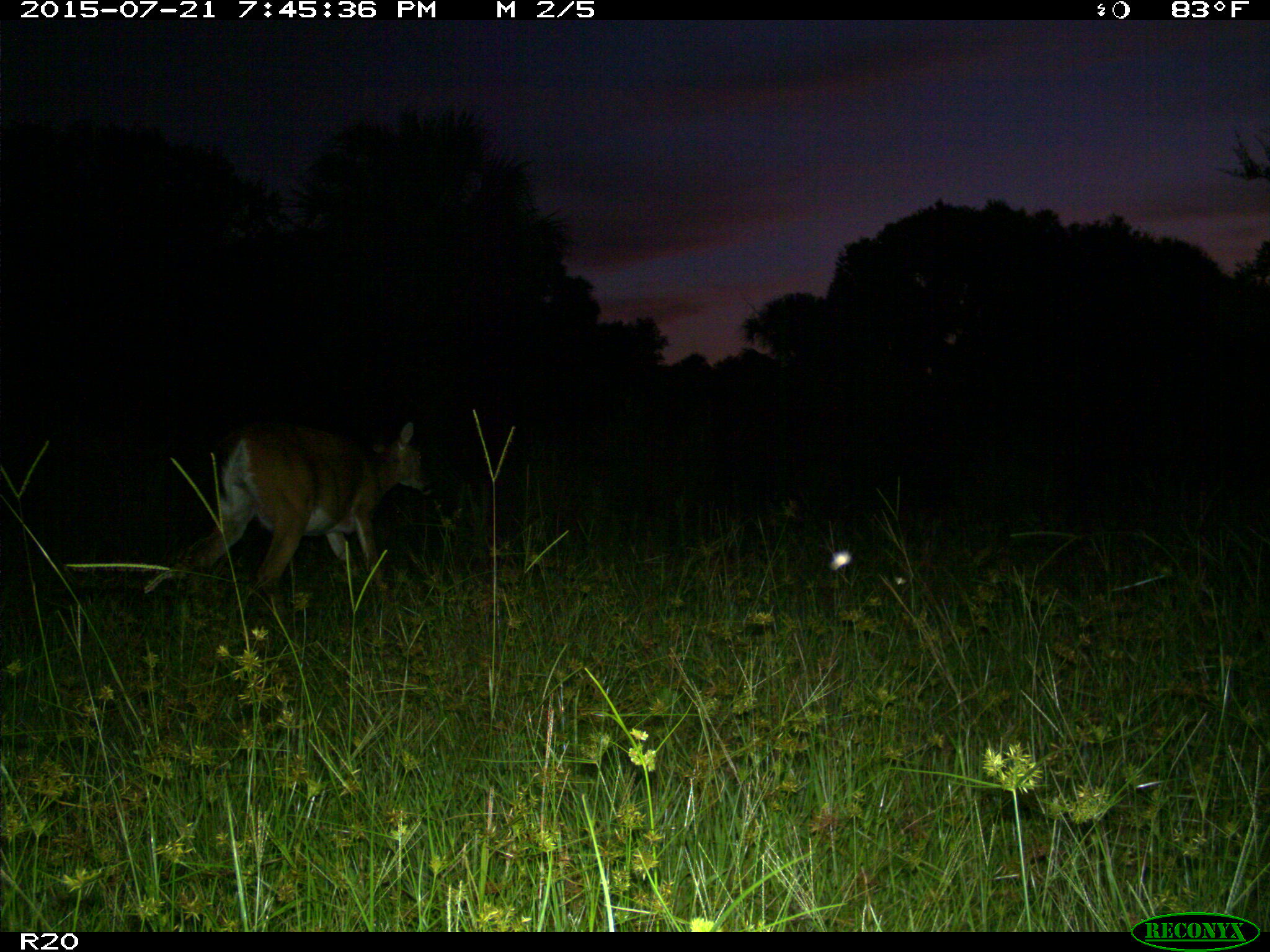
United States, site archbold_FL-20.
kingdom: Animalia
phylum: Chordata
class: Mammalia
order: Artiodactyla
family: Cervidae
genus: Odocoileus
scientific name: Odocoileus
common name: deer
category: unidentified deer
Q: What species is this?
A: Unidentified deer (deer) (Odocoileus).